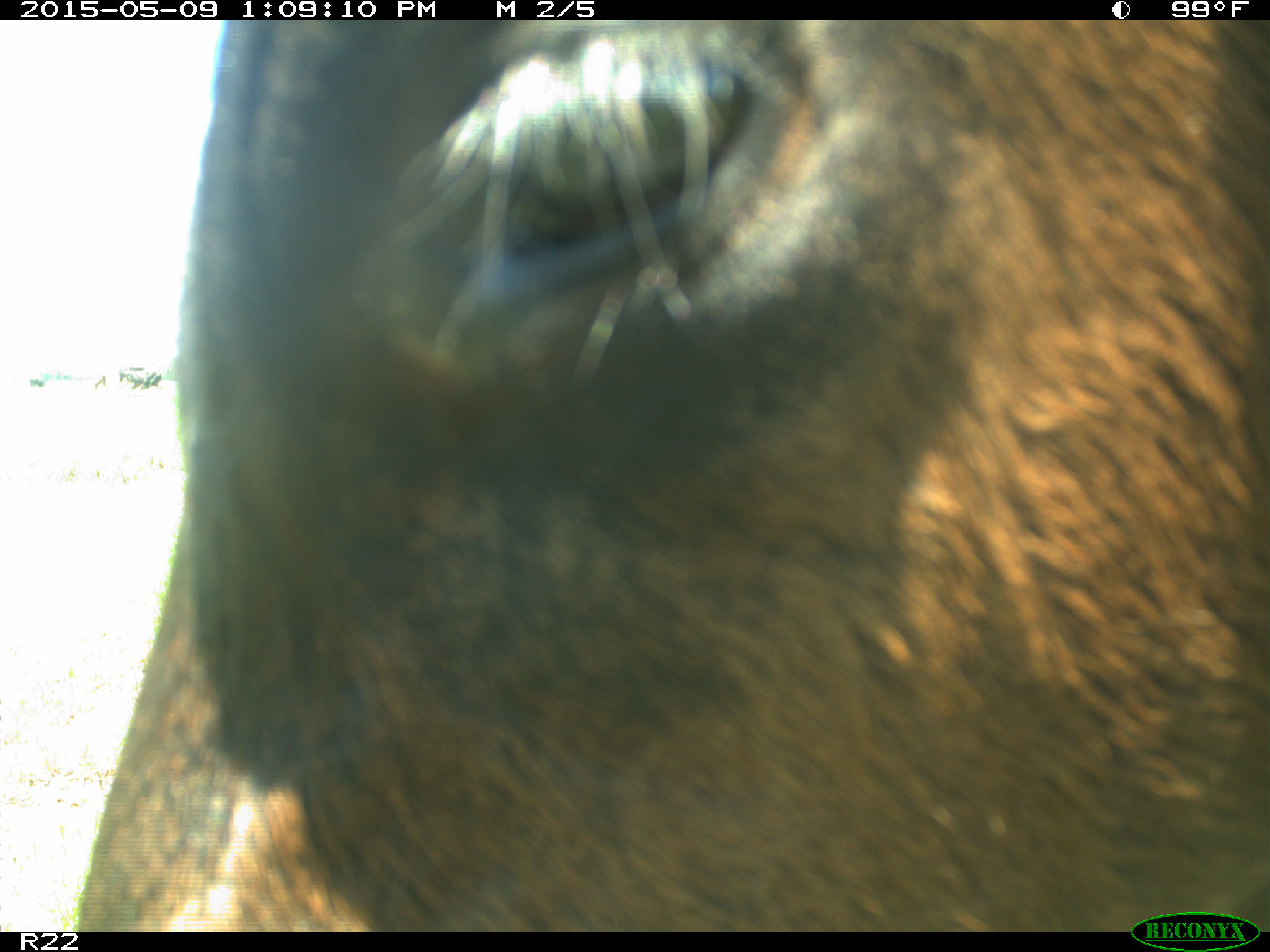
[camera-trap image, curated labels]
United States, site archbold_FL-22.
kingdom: Animalia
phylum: Chordata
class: Mammalia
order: Artiodactyla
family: Bovidae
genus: Bos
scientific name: Bos taurus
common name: domestic cow